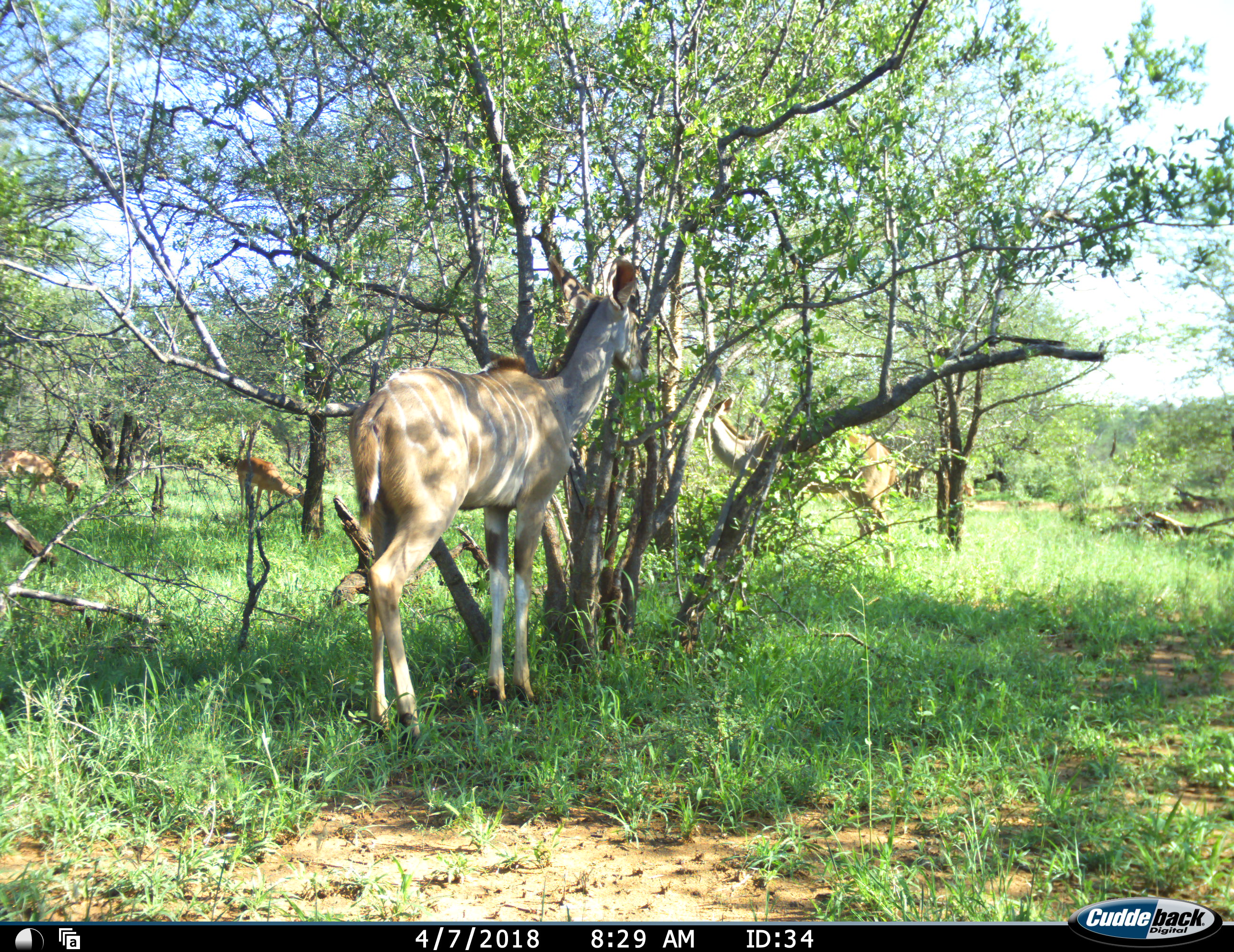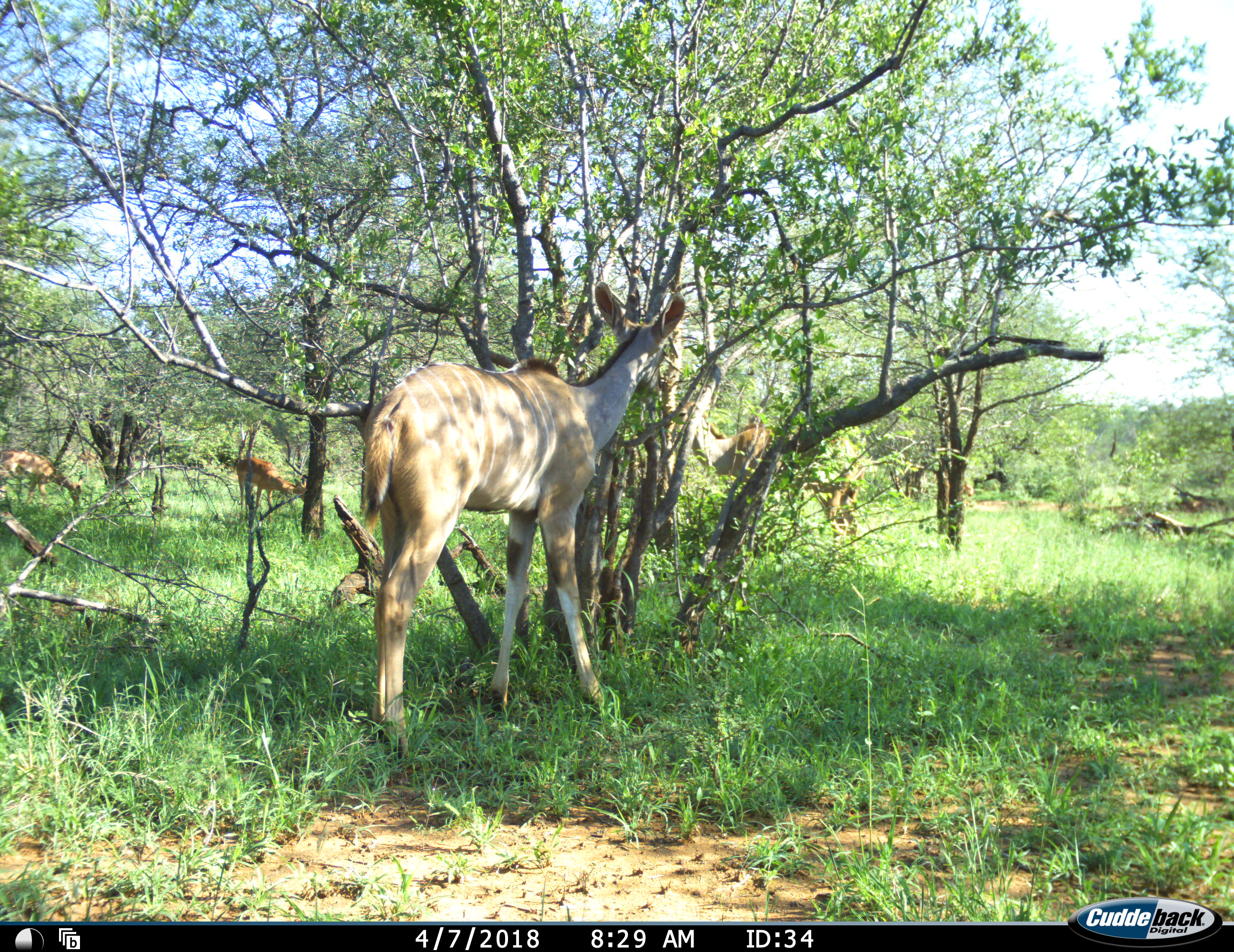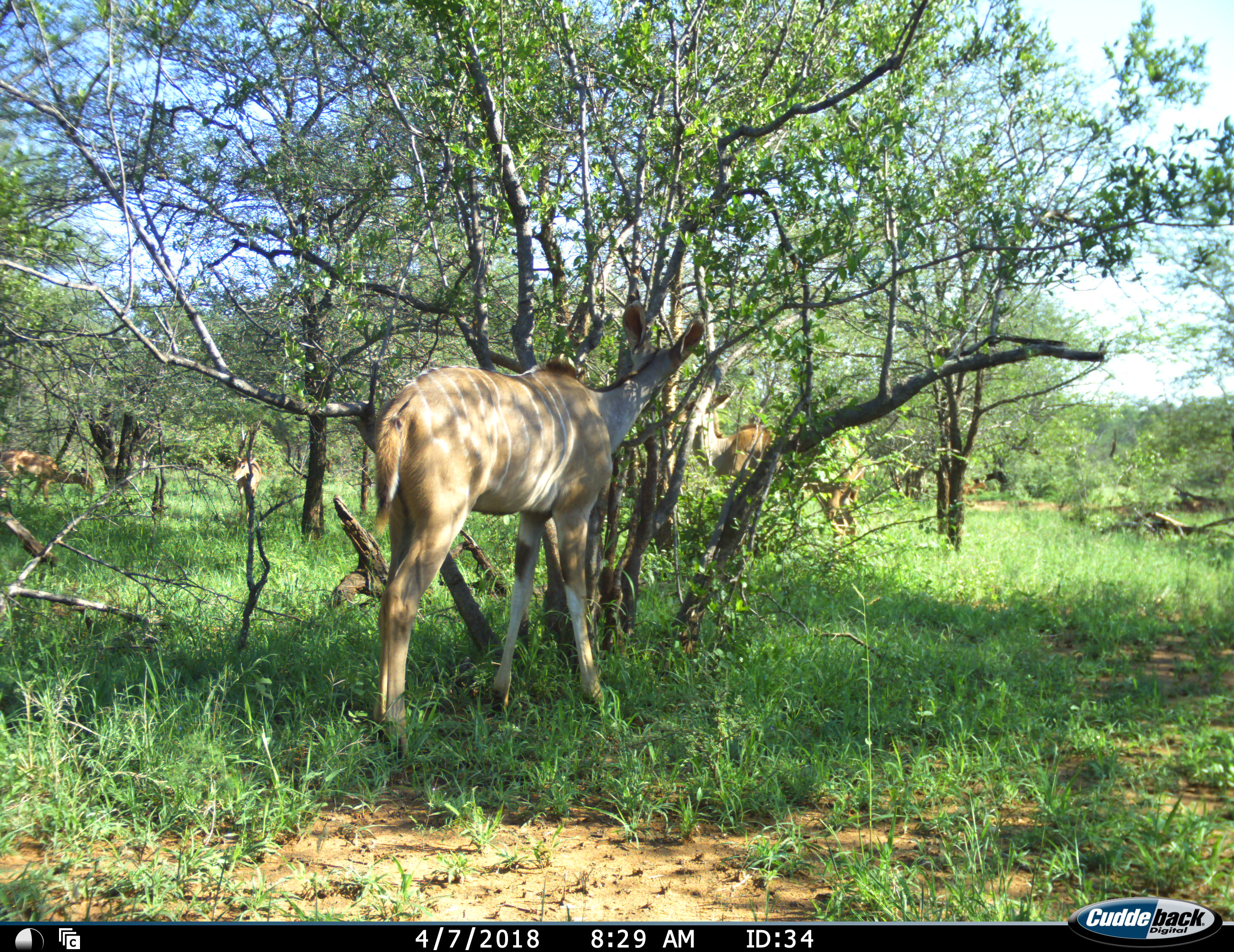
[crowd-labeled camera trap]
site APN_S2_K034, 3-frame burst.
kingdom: Animalia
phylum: Chordata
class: Mammalia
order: Artiodactyla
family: Bovidae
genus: Aepyceros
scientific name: Aepyceros melampus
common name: impala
Impala (Aepyceros melampus), count 2. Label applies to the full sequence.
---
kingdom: Animalia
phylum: Chordata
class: Mammalia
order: Artiodactyla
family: Bovidae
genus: Tragelaphus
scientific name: Tragelaphus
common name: kudu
Kudu (Tragelaphus), count 2. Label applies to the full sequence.